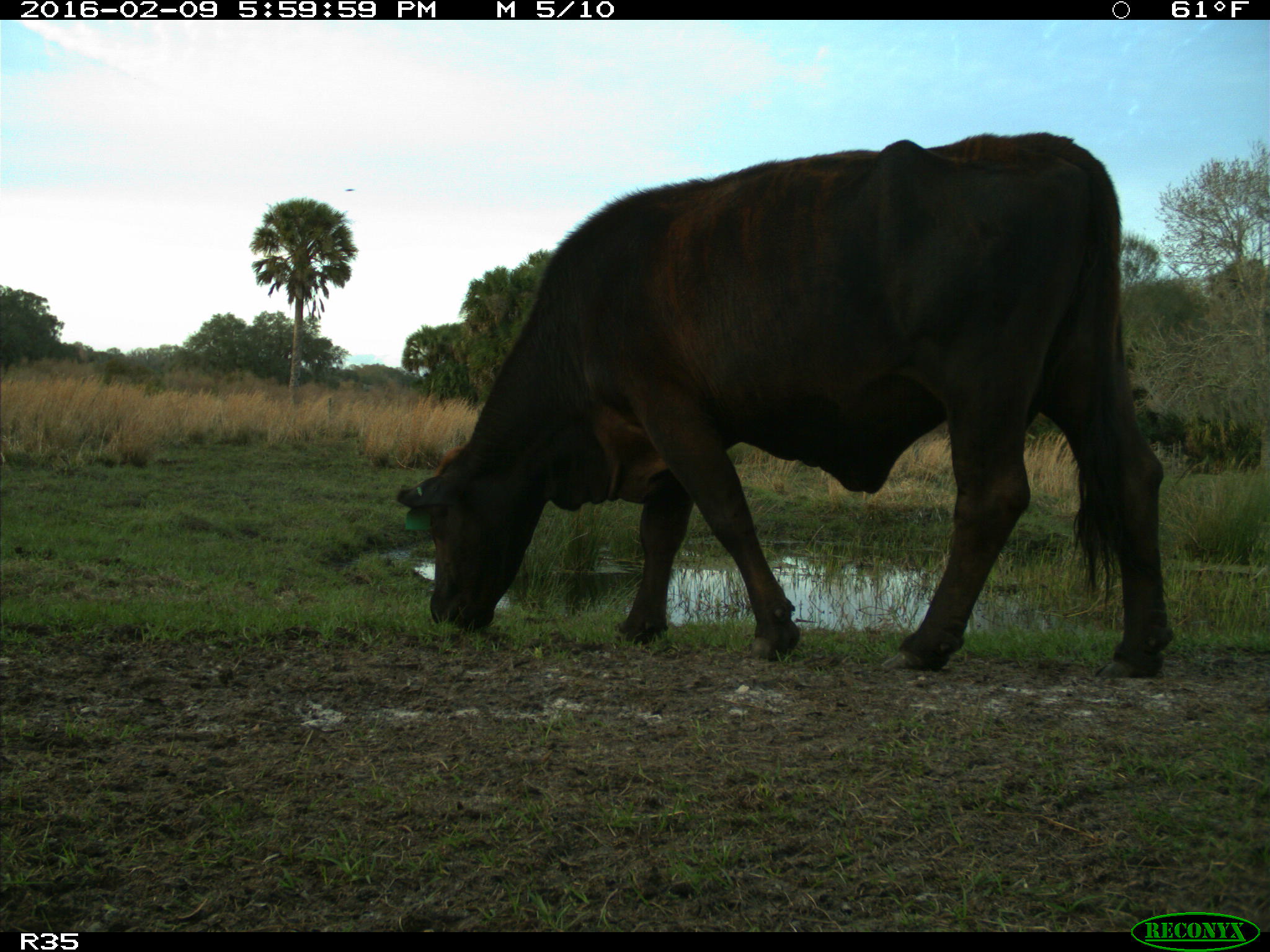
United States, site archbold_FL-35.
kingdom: Animalia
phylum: Chordata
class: Mammalia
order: Artiodactyla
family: Bovidae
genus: Bos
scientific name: Bos taurus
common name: domestic cow